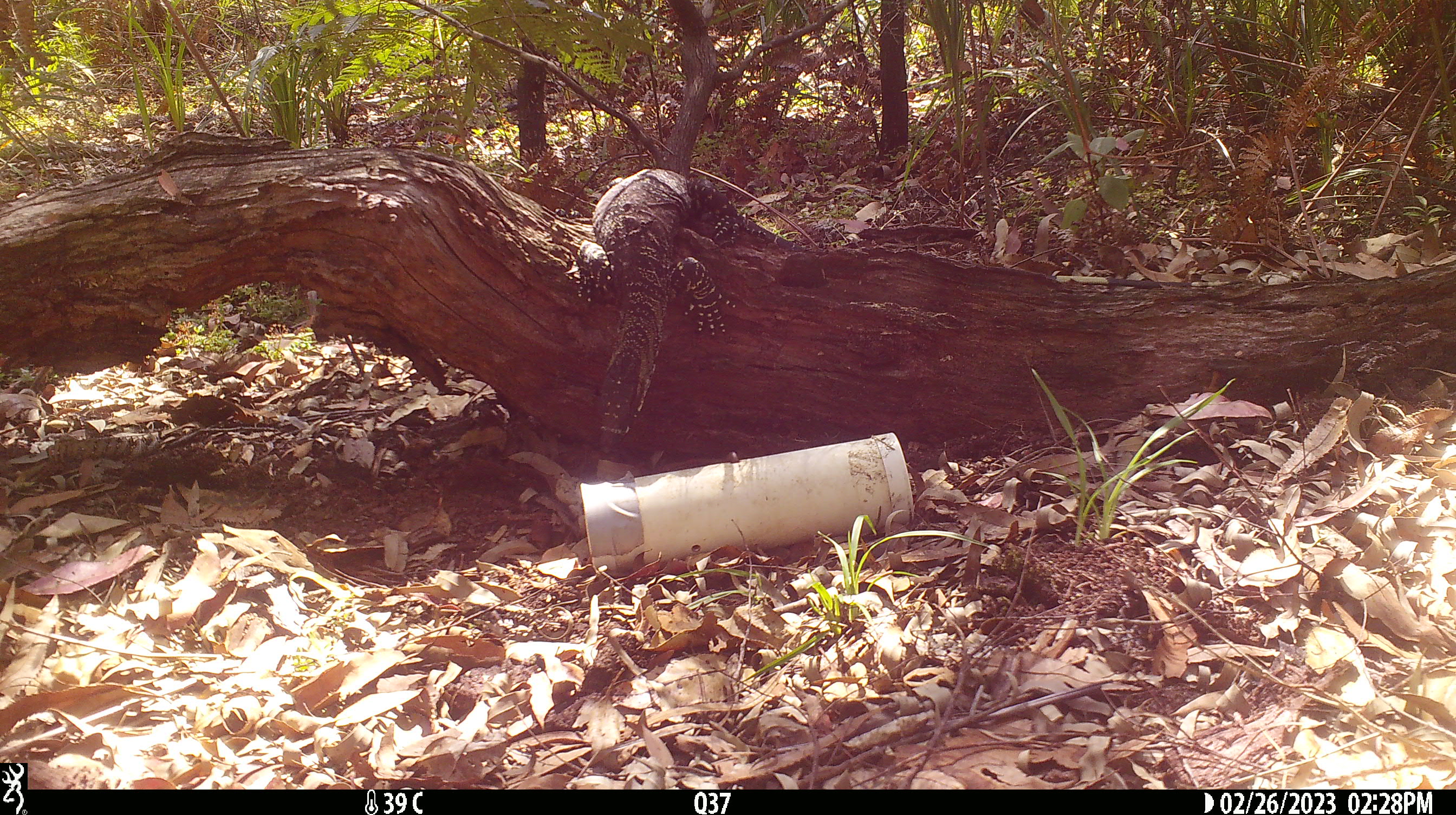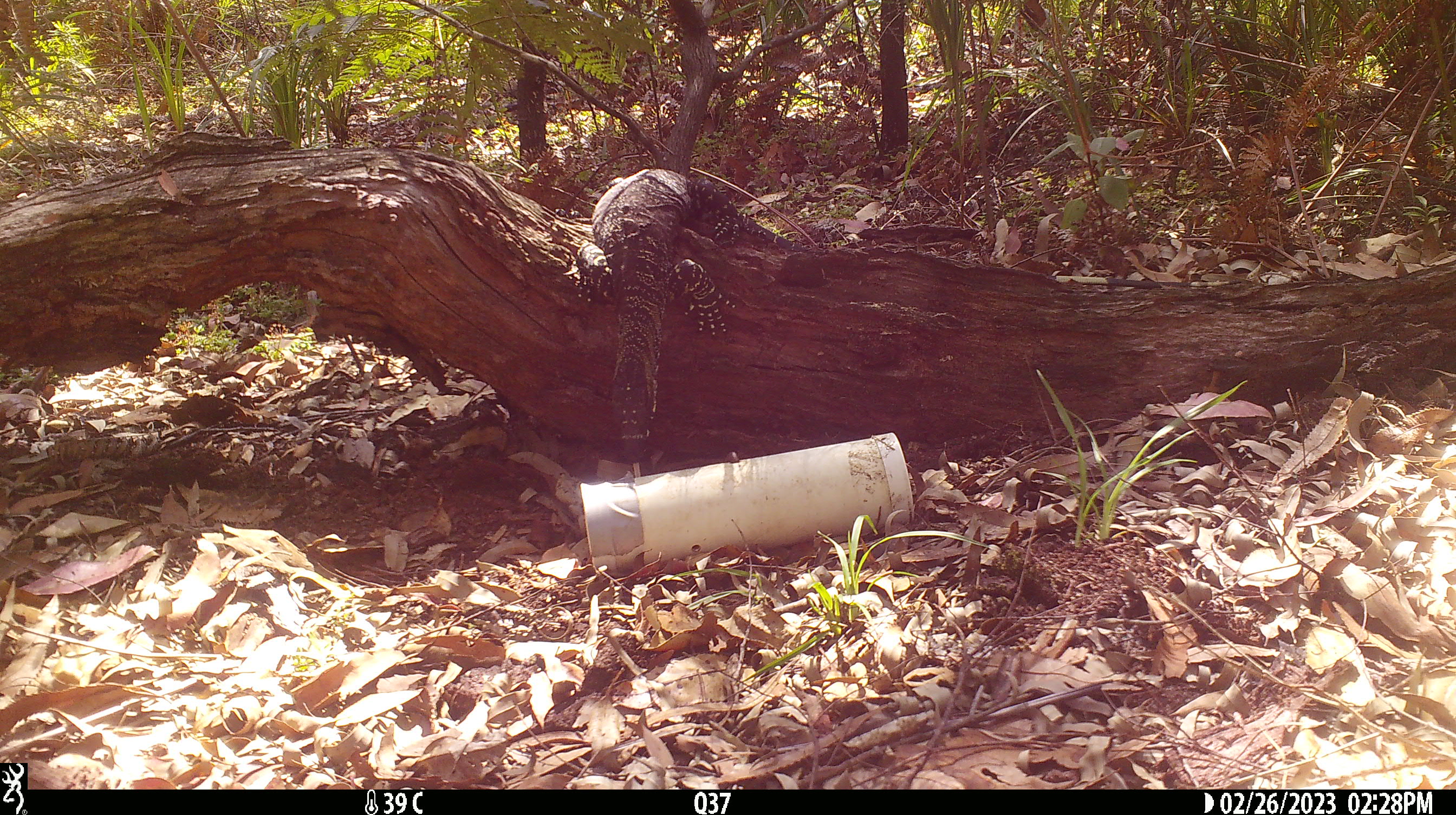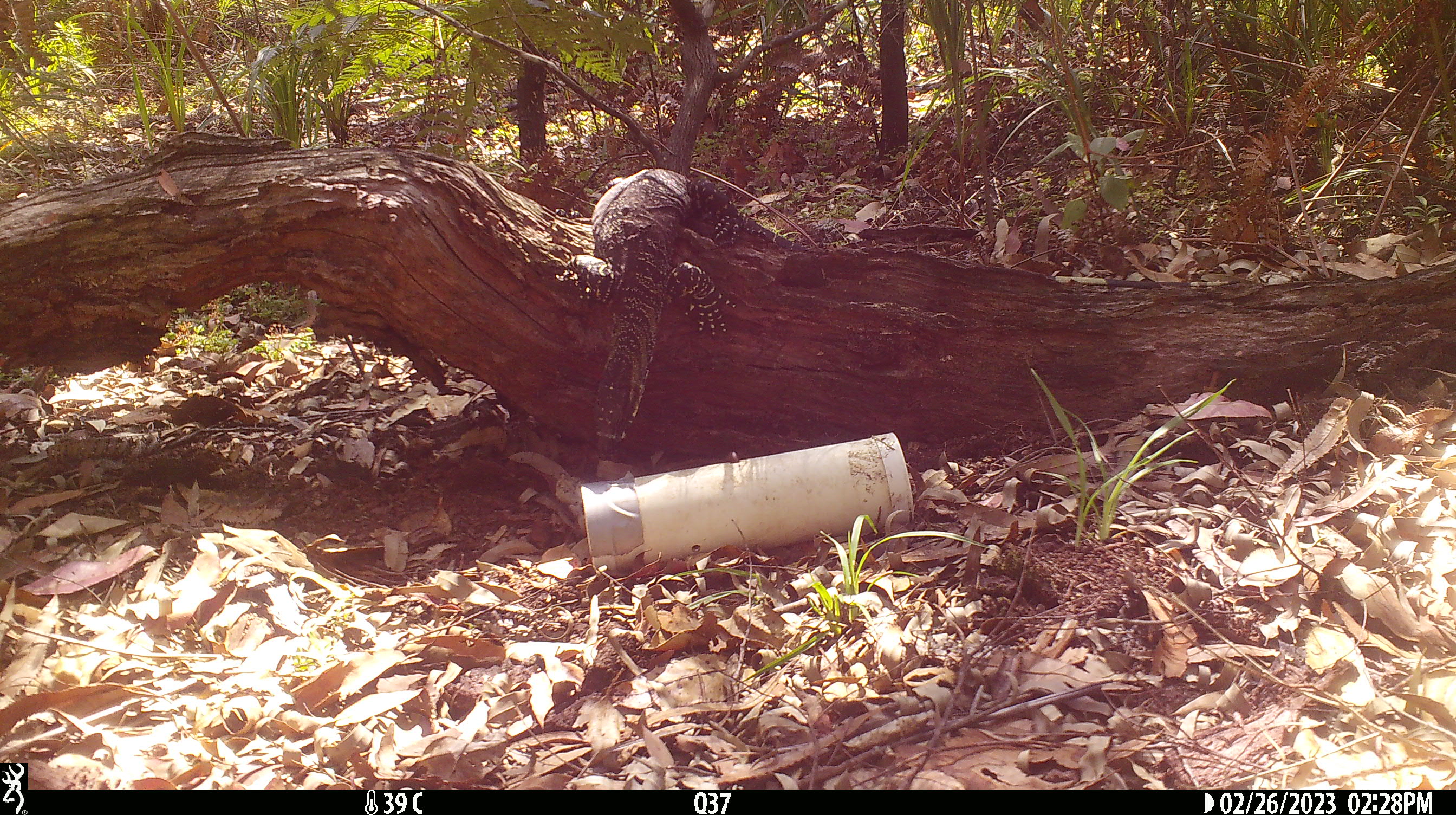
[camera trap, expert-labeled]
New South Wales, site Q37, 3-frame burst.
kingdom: Animalia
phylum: Chordata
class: Reptilia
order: Squamata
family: Varanidae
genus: Varanus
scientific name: Varanus varius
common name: lace monitor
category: goanna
Goanna (lace monitor) (Varanus varius).